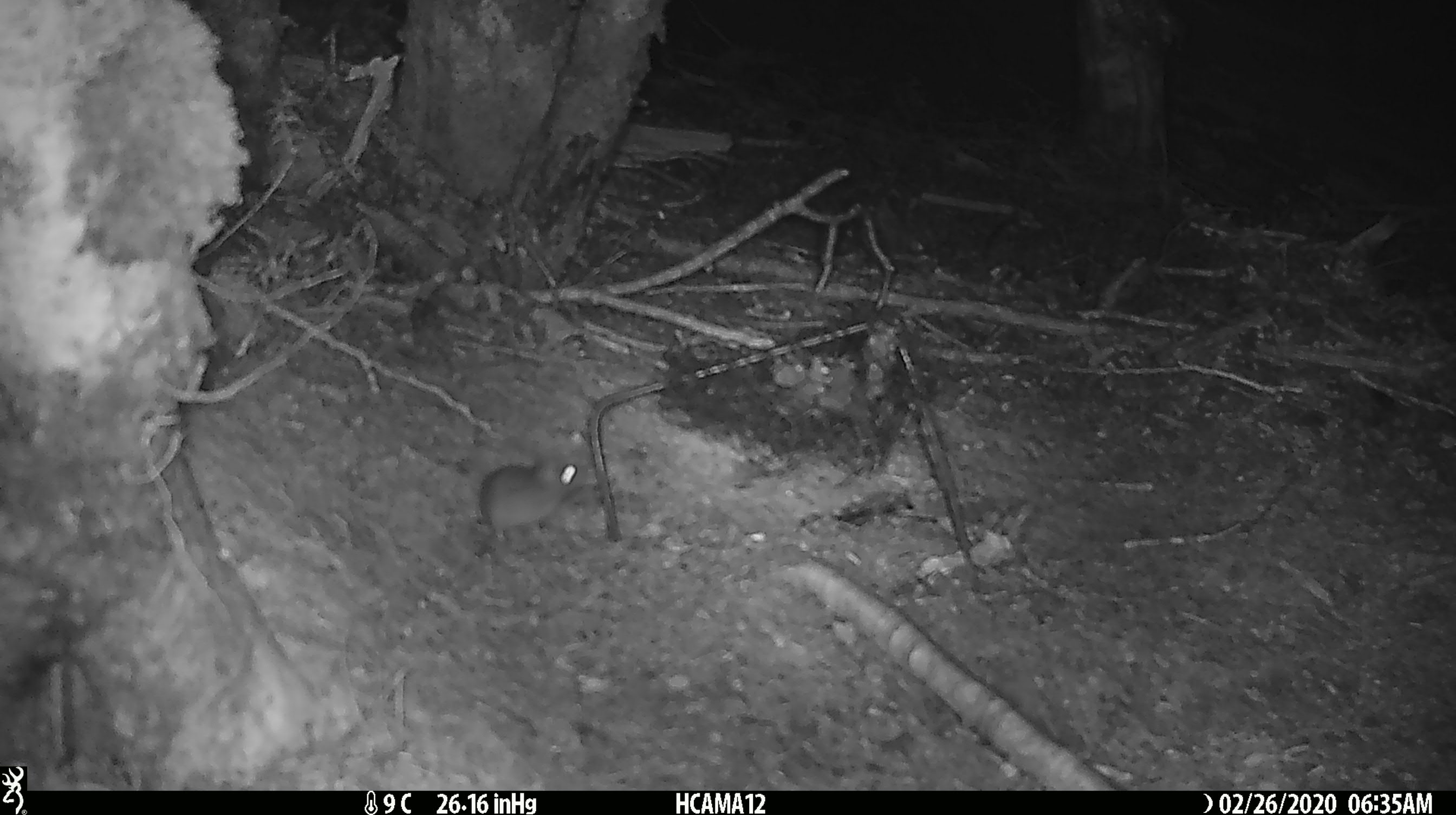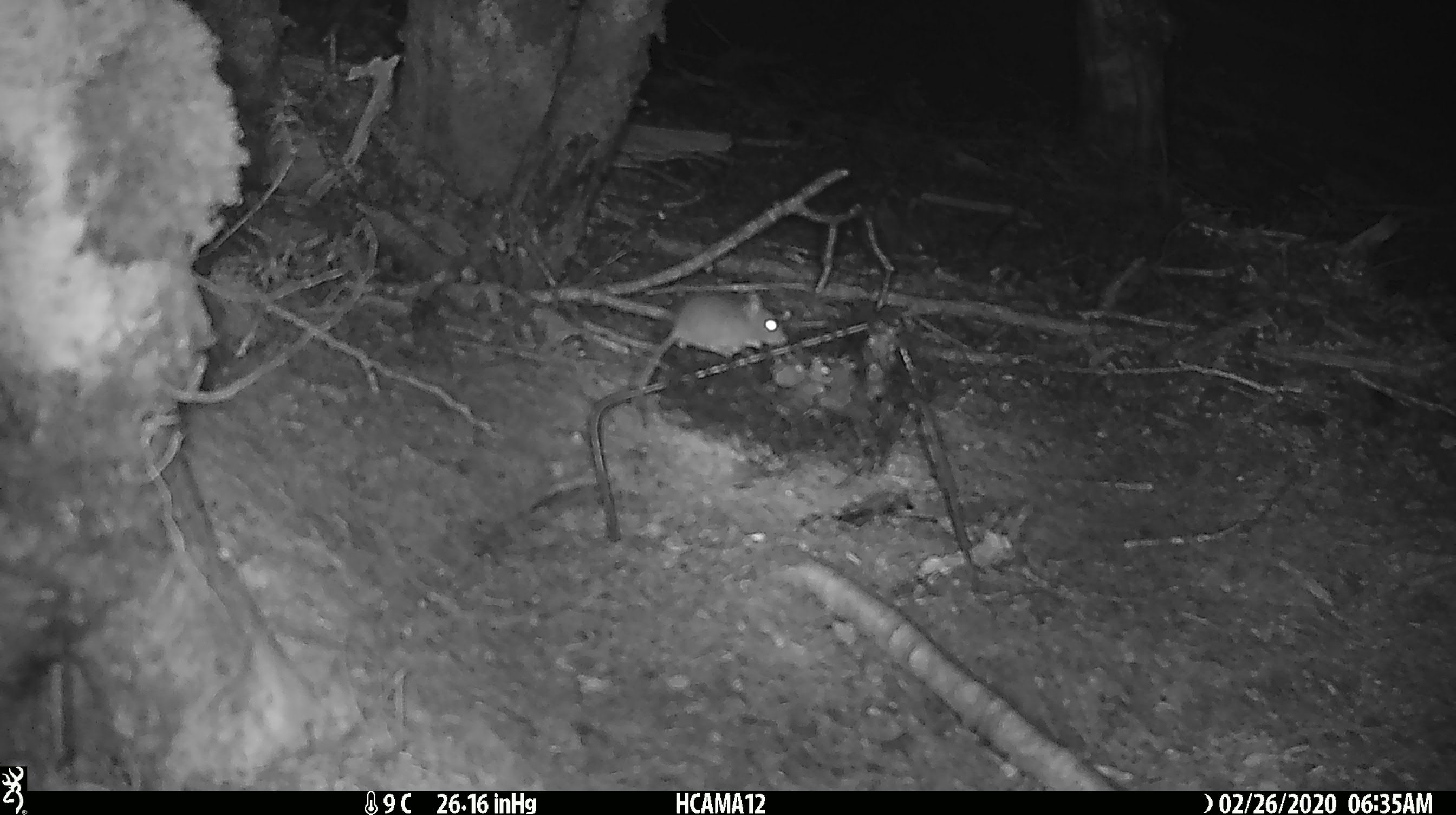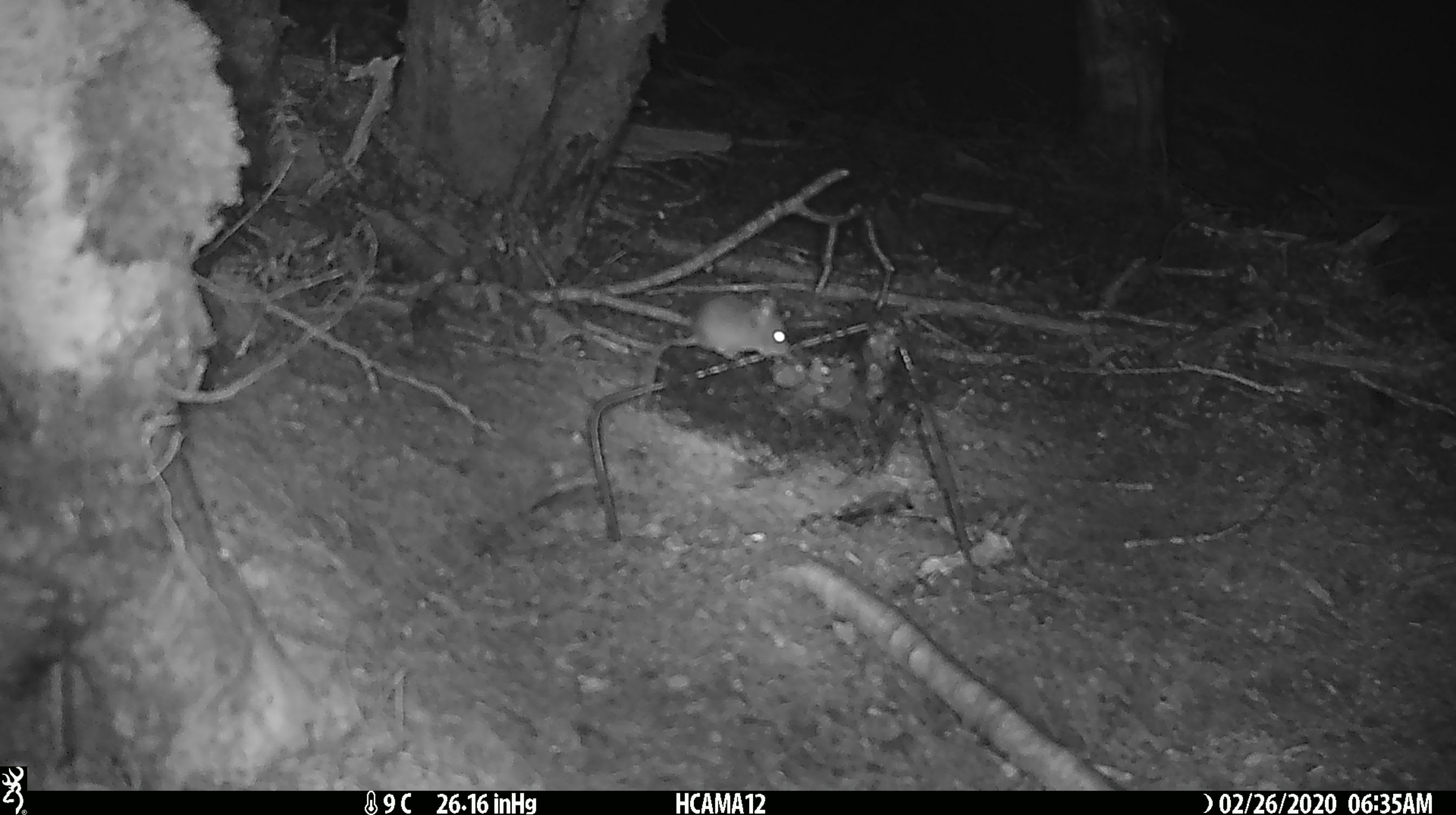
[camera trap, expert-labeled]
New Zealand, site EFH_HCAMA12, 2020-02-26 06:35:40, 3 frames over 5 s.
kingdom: Animalia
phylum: Chordata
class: Mammalia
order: Rodentia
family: Muridae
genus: Mus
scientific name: Mus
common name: mouse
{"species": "mouse (Mus)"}